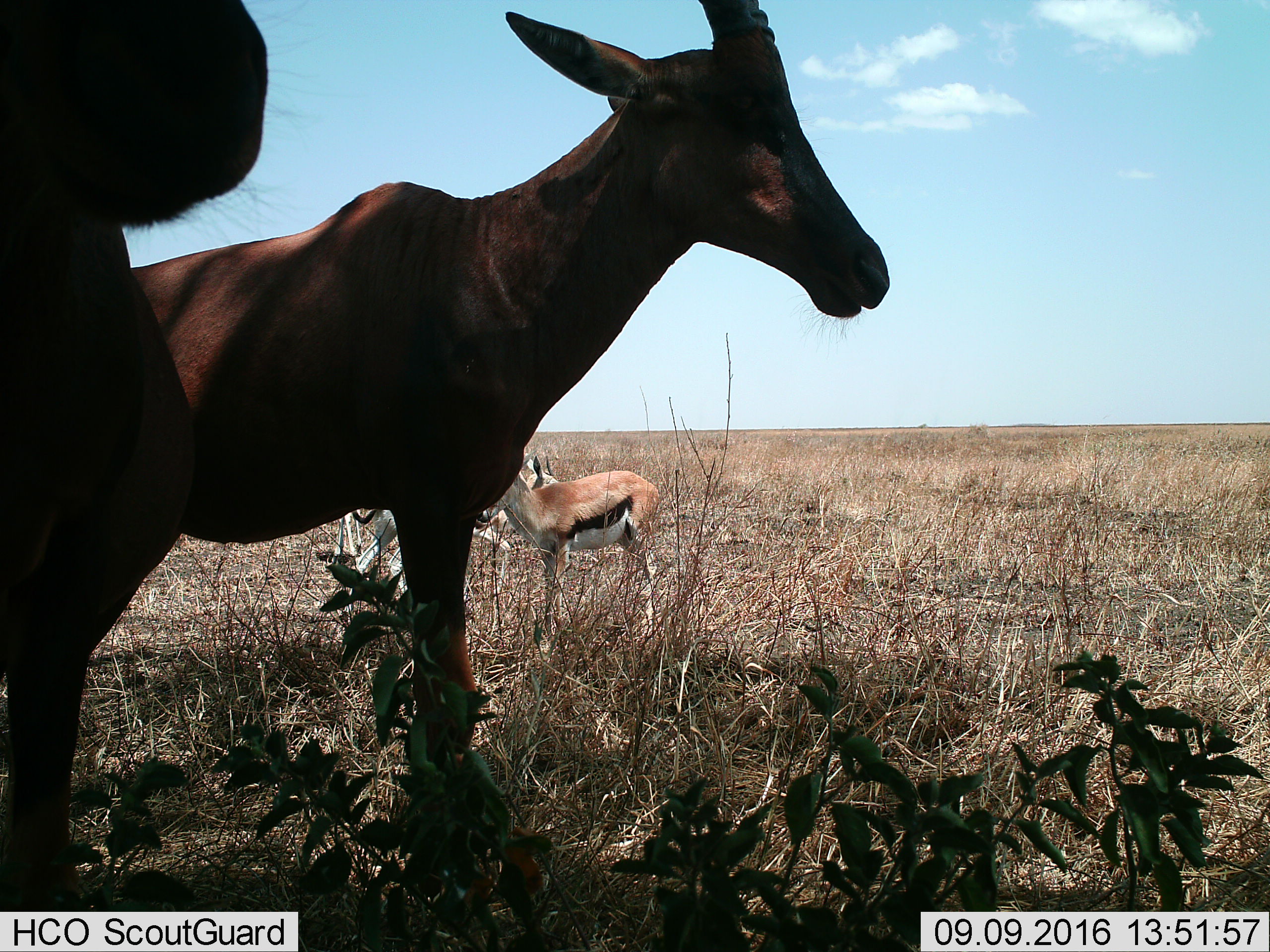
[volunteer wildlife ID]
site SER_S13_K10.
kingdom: Animalia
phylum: Chordata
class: Mammalia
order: Artiodactyla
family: Bovidae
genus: Eudorcas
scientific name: Eudorcas thomsonii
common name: thomson's gazelle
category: gazellethomsons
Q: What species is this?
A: Gazellethomsons (thomson's gazelle) (Eudorcas thomsonii).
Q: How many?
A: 3.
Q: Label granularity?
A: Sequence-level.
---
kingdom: Animalia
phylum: Chordata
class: Mammalia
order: Artiodactyla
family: Bovidae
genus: Damaliscus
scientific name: Damaliscus lunatus jimela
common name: topi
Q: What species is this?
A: Topi (Damaliscus lunatus jimela).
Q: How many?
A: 2.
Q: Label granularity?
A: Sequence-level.